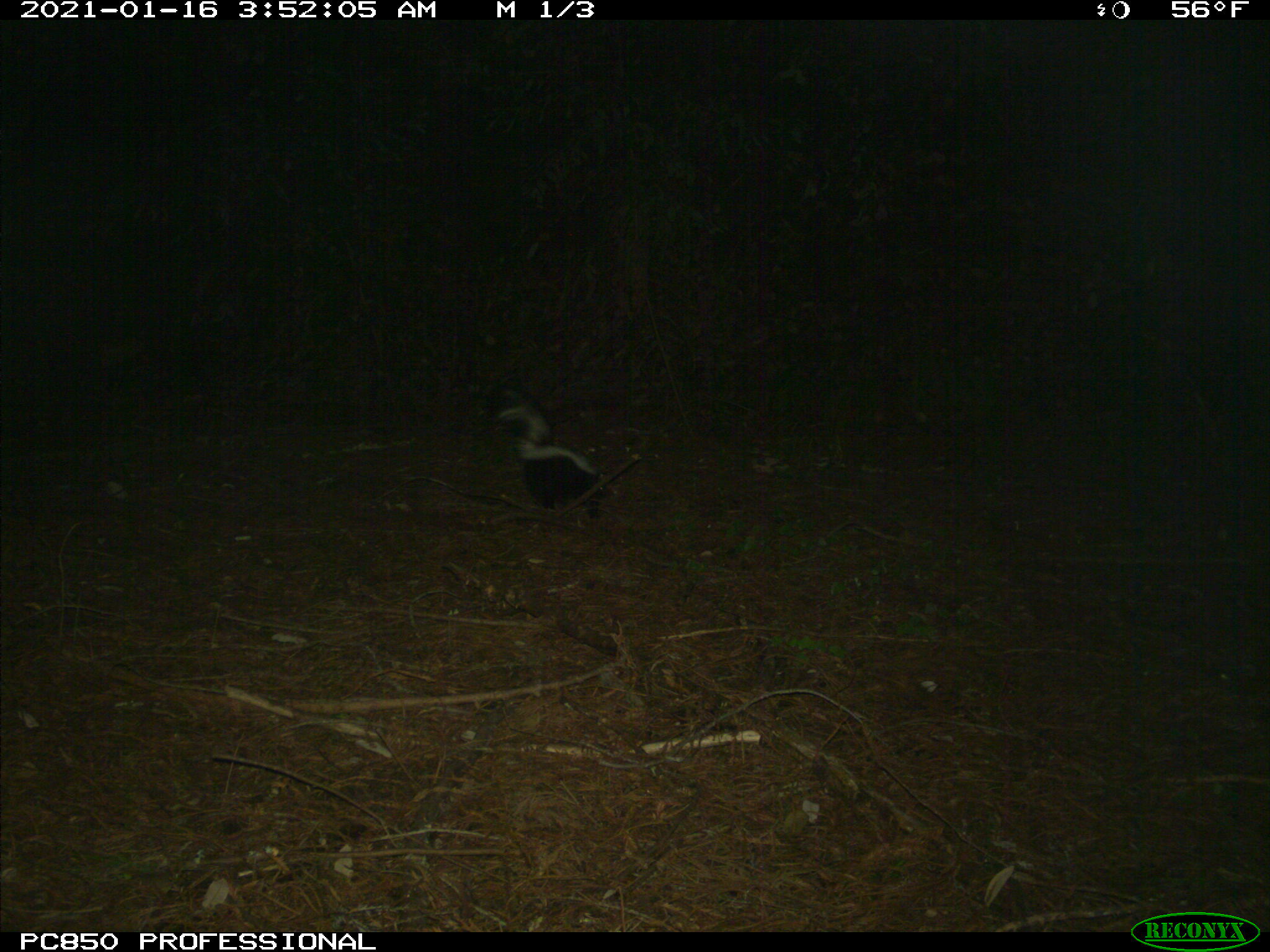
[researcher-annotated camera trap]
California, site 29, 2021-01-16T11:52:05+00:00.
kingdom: Animalia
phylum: Chordata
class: Mammalia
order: Carnivora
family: Mephitidae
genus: Mephitis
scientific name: Mephitis mephitis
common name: striped skunk